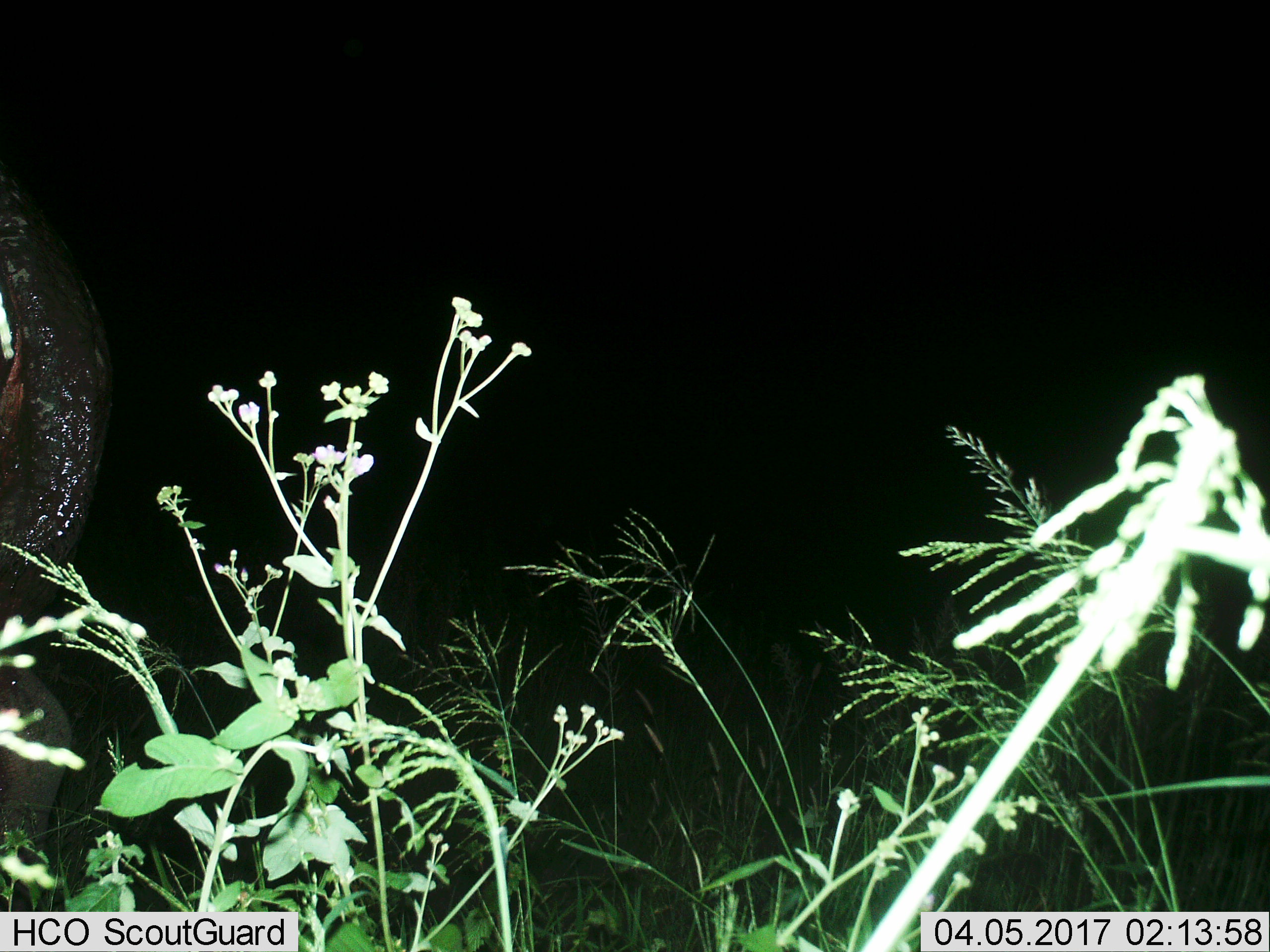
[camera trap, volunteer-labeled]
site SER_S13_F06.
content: unidentified animal